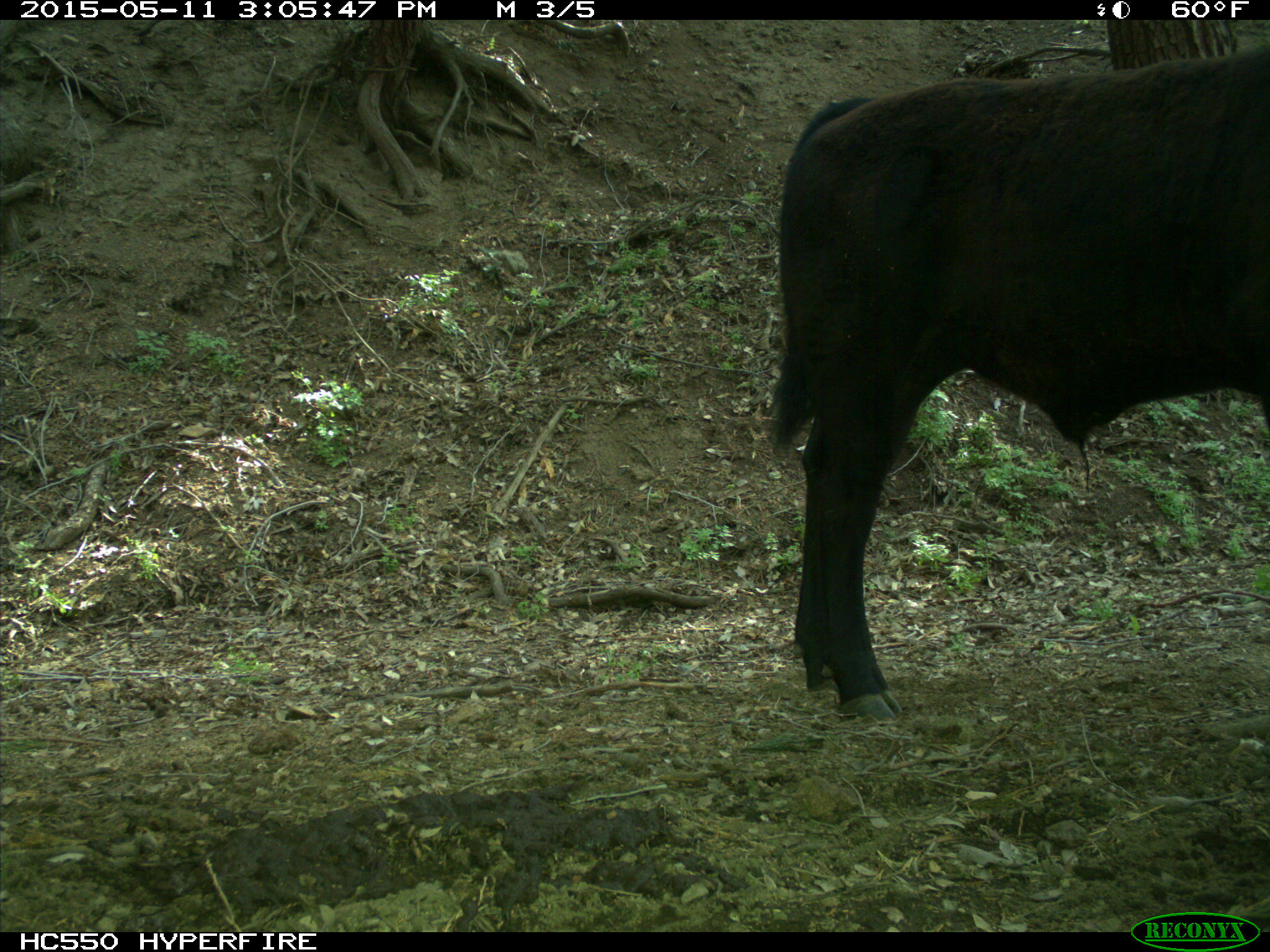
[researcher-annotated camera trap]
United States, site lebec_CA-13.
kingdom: Animalia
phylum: Chordata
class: Mammalia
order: Artiodactyla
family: Bovidae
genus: Bos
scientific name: Bos taurus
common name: domestic cow